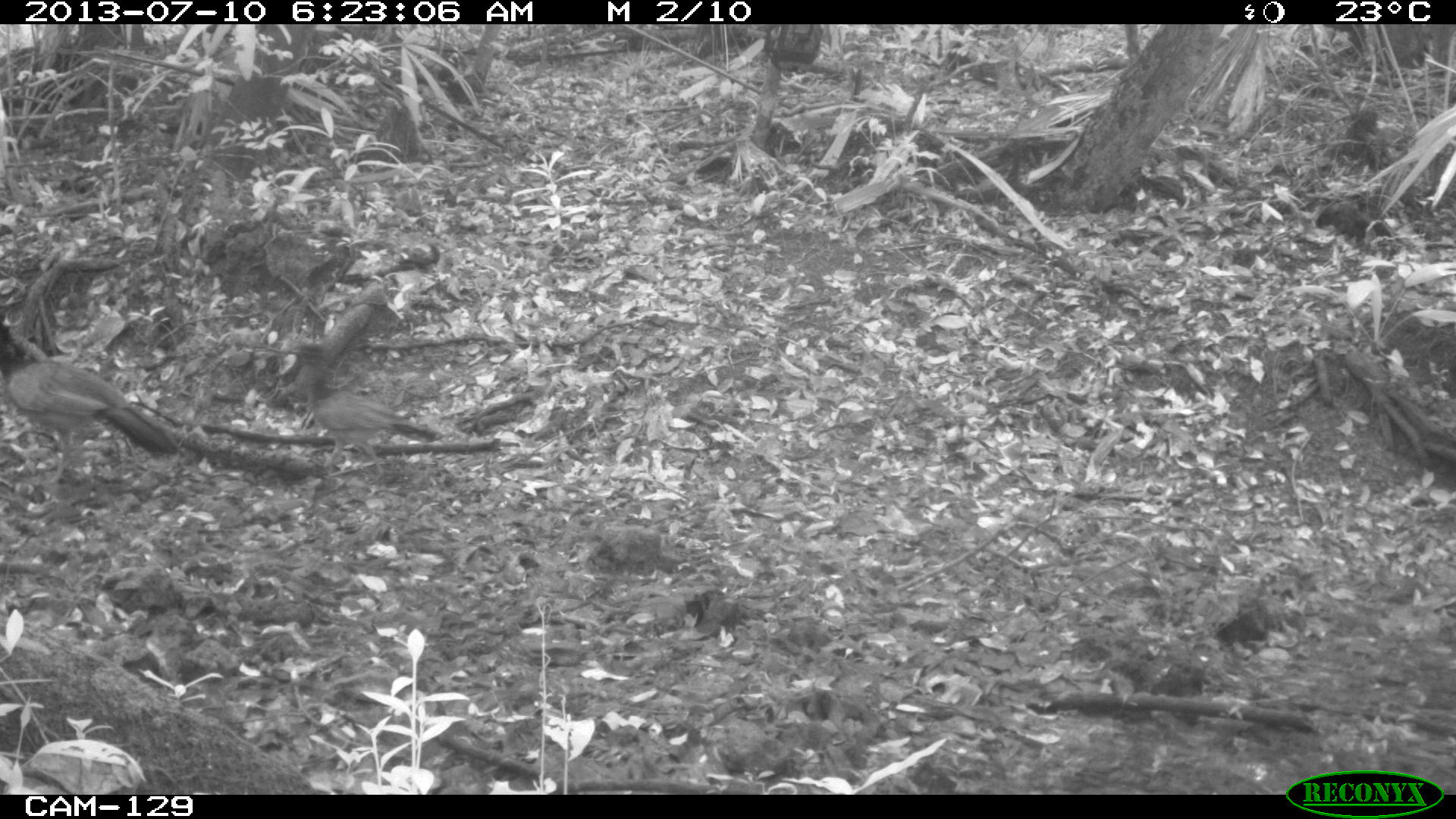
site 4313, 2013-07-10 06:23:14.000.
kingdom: Animalia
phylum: Chordata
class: Aves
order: Galliformes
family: Cracidae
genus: Crax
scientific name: Crax rubra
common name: great curassow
Crax rubra (great curassow), count 2.